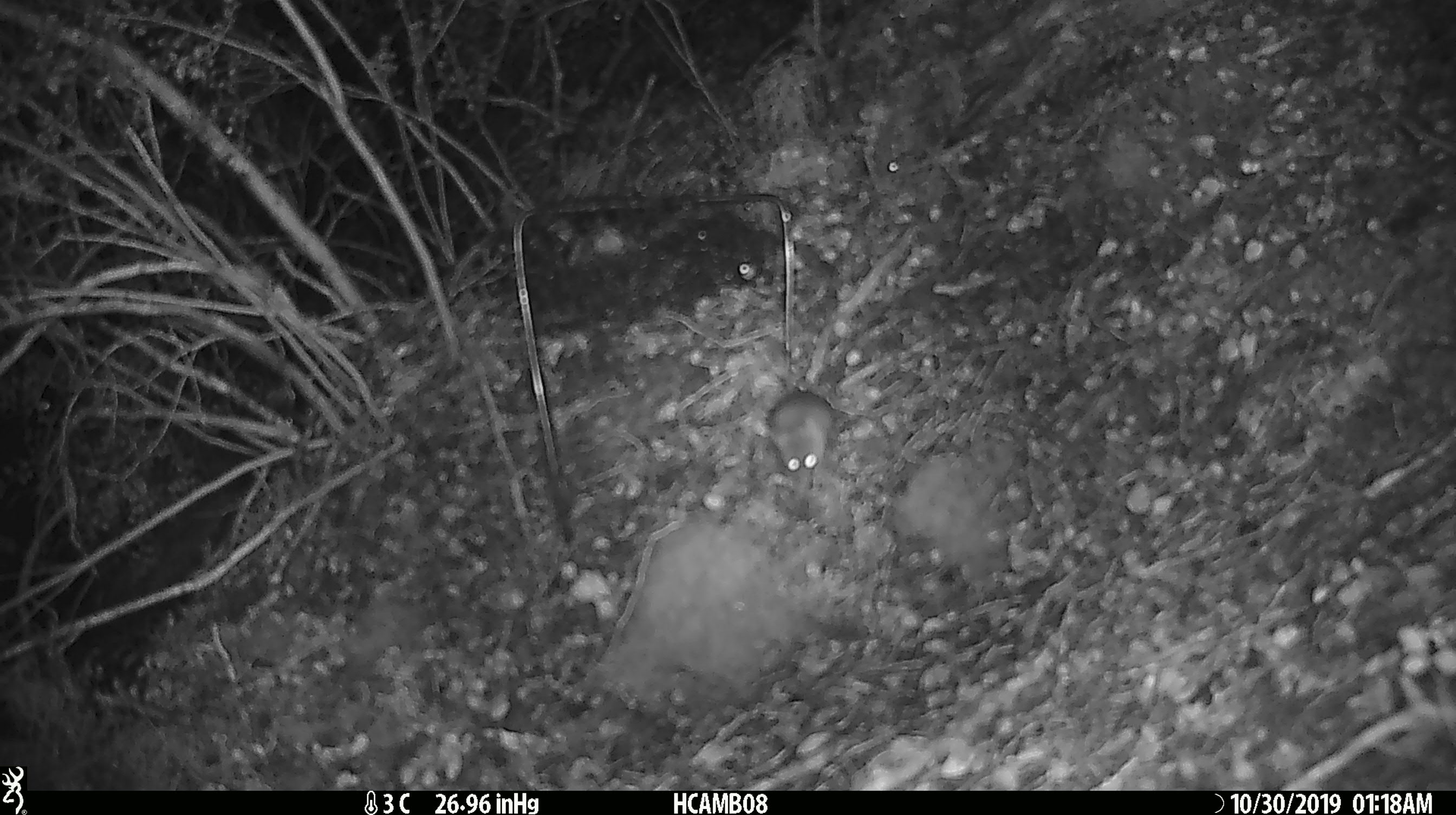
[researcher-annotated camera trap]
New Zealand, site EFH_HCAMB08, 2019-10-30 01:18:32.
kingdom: Animalia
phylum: Chordata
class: Mammalia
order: Rodentia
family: Muridae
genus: Mus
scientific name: Mus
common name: mouse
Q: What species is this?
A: Mouse (Mus).